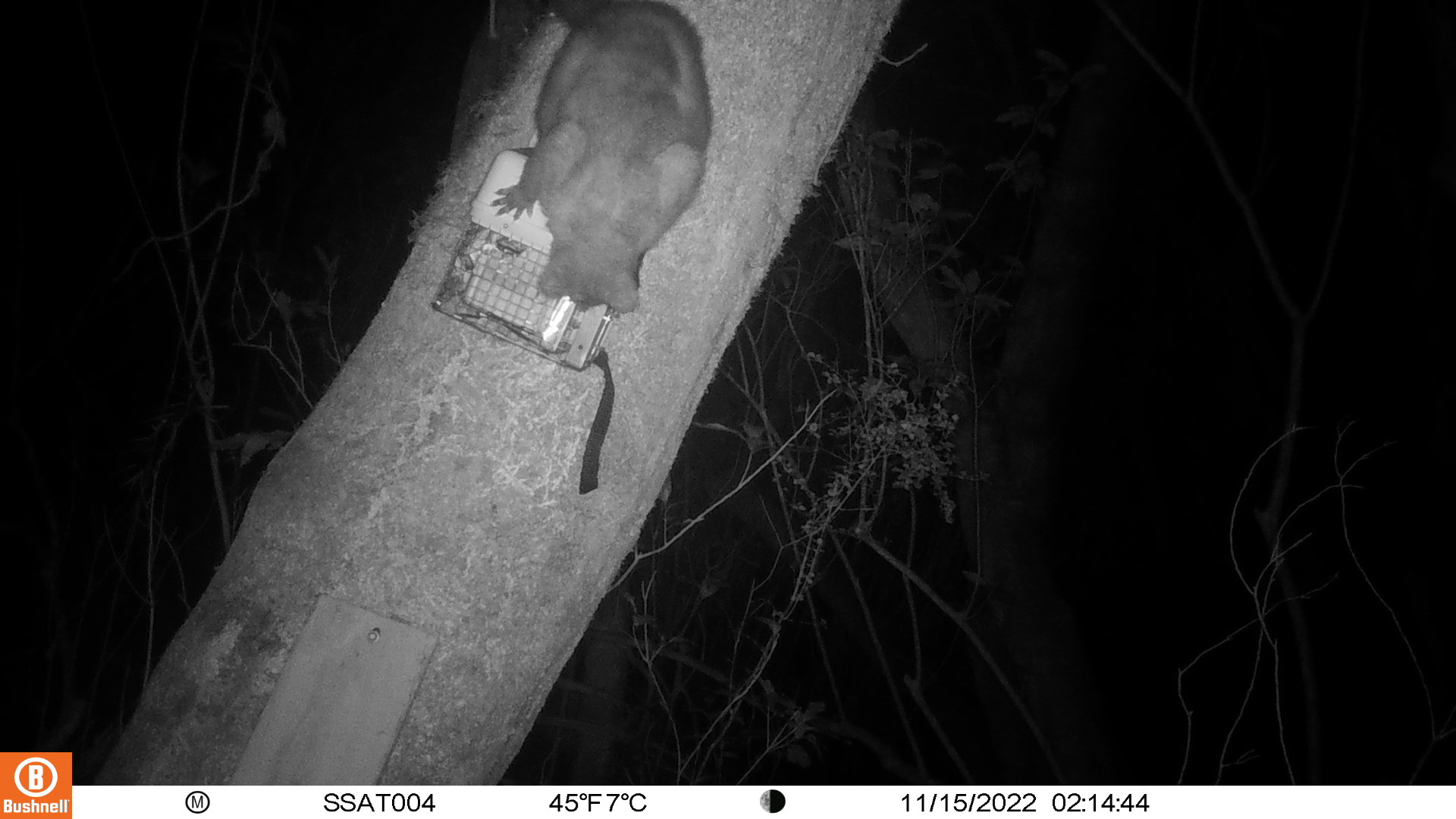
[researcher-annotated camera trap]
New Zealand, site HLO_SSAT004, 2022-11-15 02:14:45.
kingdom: Animalia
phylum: Chordata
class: Mammalia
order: Diprotodontia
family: Phalangeridae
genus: Trichosurus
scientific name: Trichosurus vulpecula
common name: common brushtail possum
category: possum